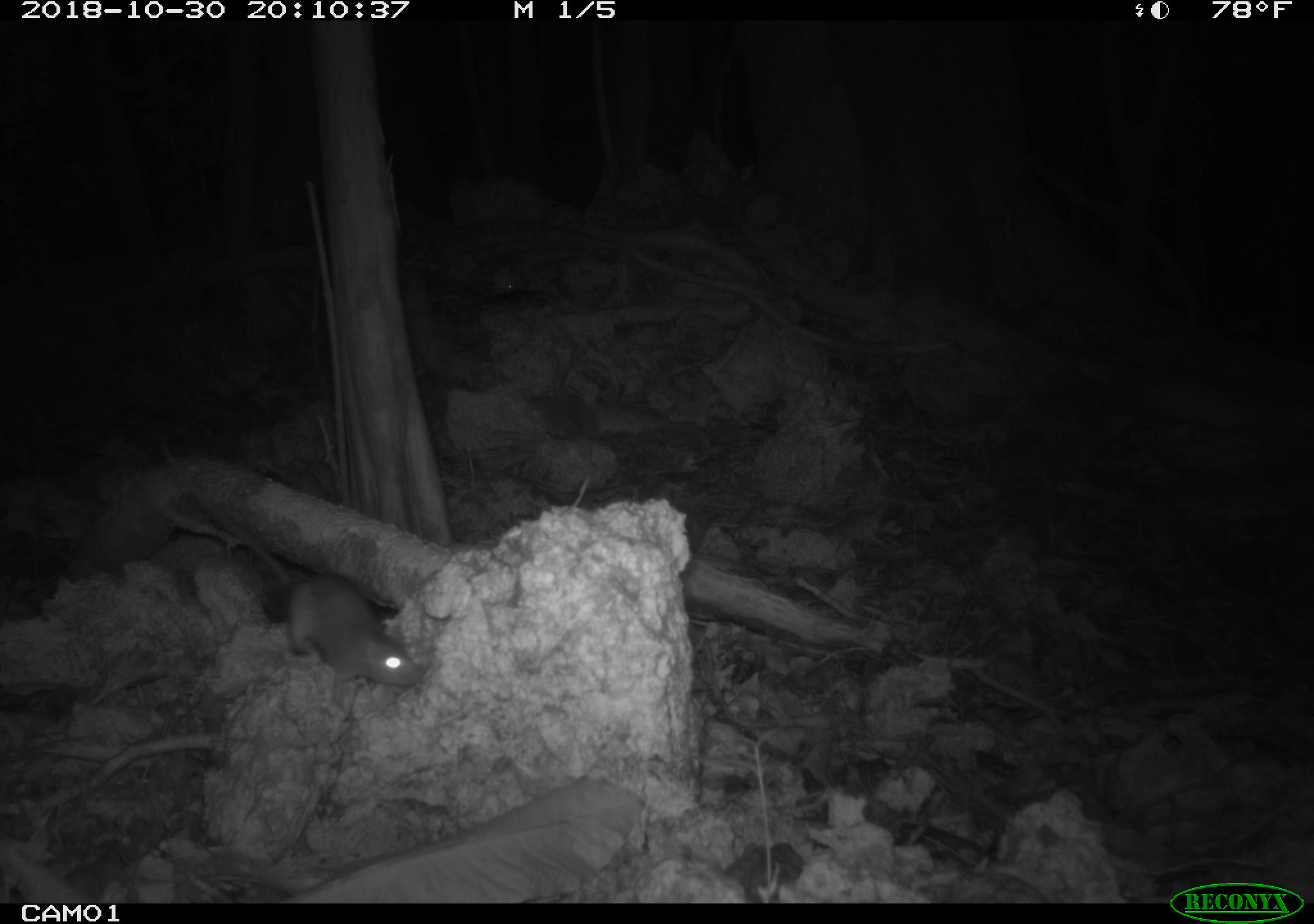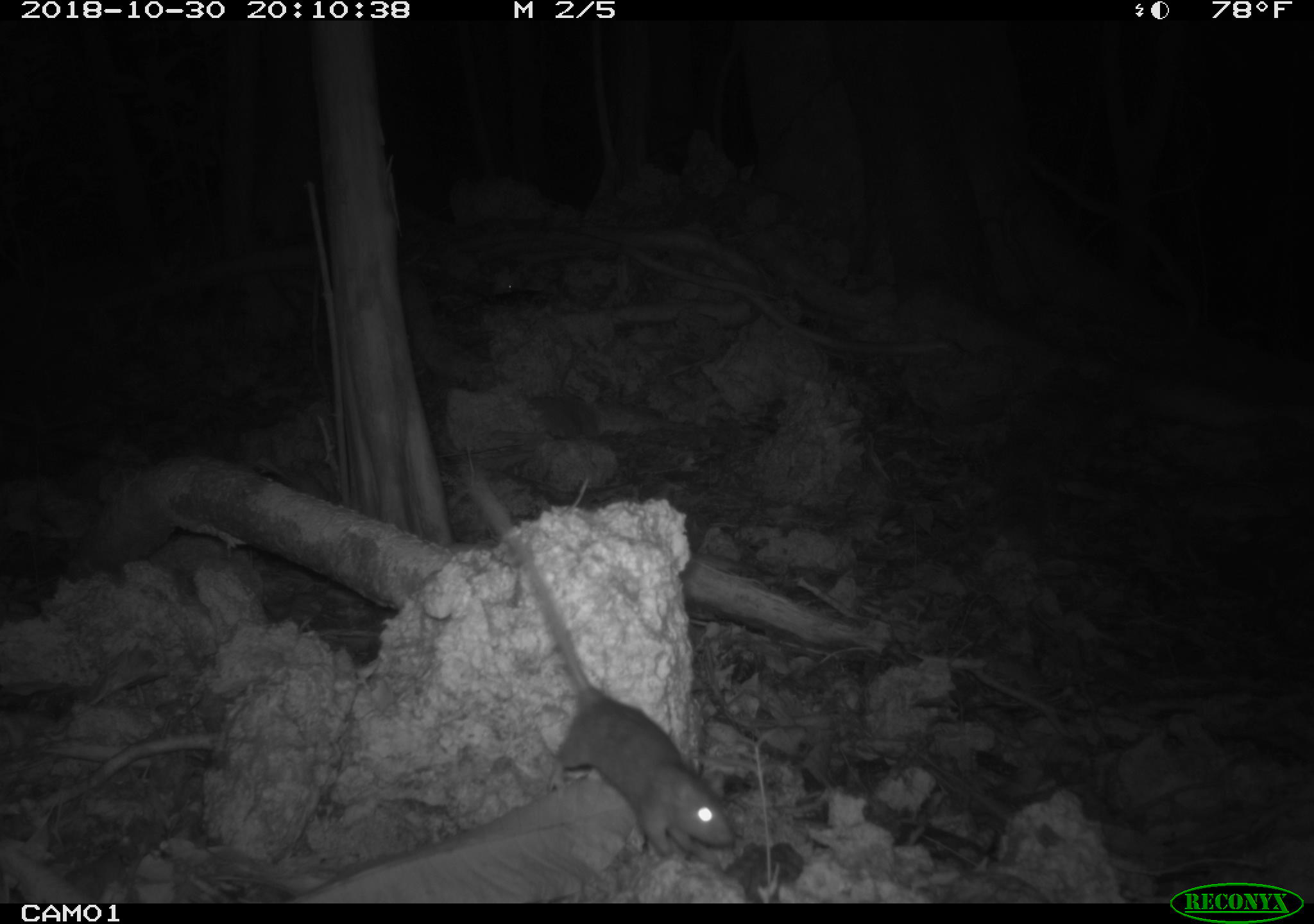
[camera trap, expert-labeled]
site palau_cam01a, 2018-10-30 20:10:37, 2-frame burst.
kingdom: Animalia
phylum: Chordata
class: Mammalia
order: Rodentia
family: Muridae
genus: Rattus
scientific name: Rattus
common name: rat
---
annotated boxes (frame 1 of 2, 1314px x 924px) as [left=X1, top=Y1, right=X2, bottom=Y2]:
rat: [left=162, top=465, right=438, bottom=704]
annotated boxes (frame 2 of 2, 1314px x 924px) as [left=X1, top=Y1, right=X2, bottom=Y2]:
rat: [left=455, top=457, right=730, bottom=860]